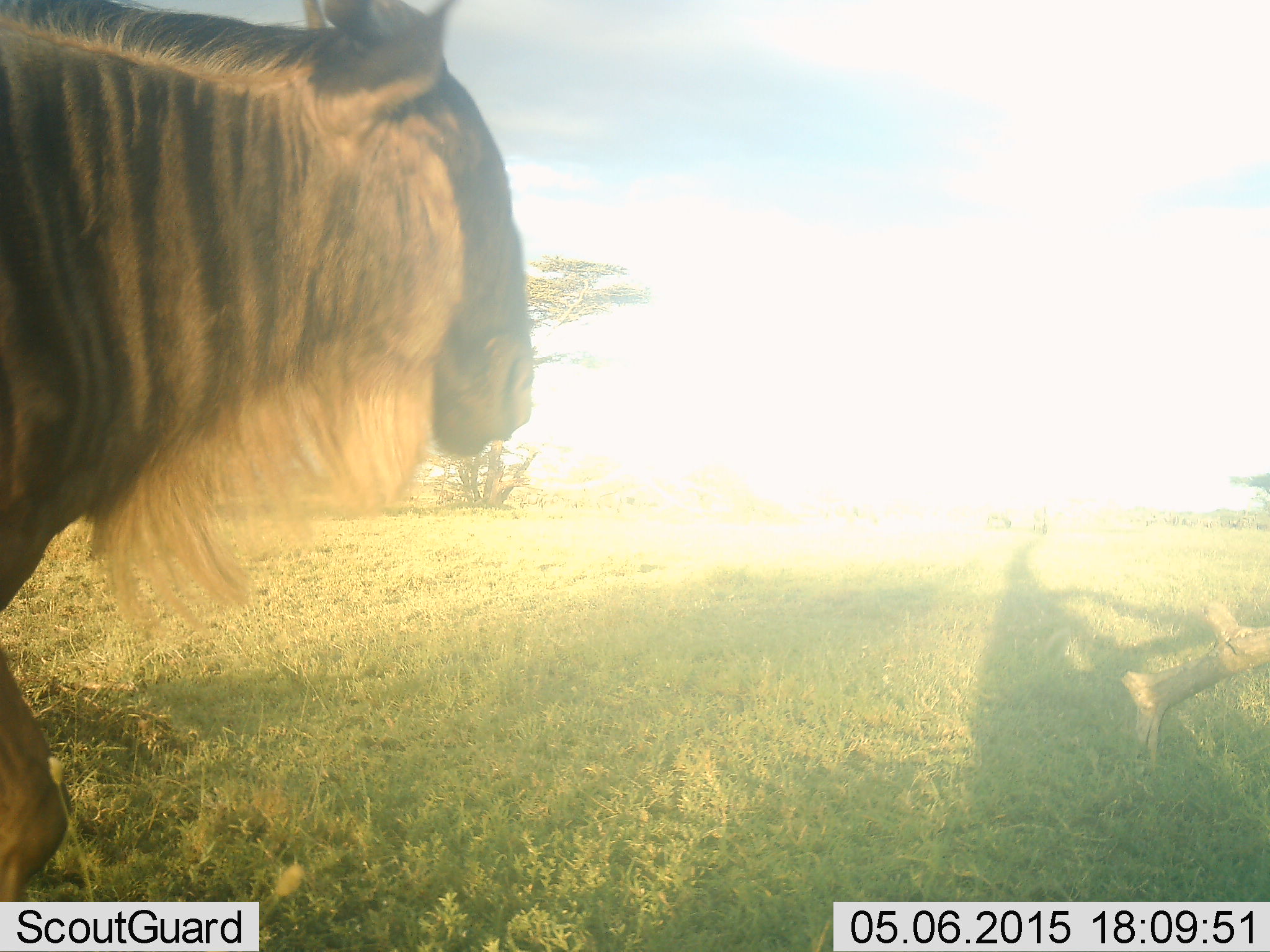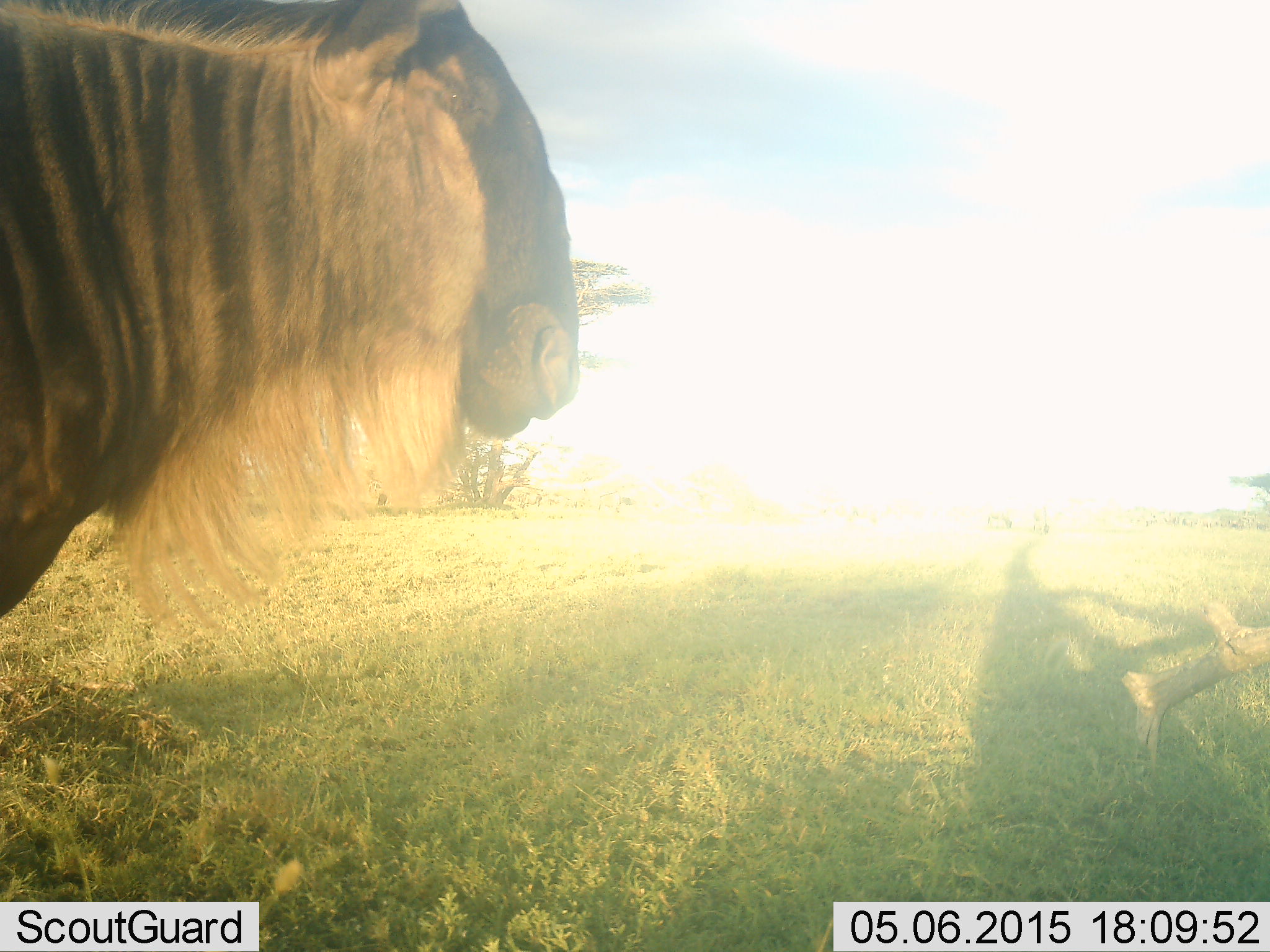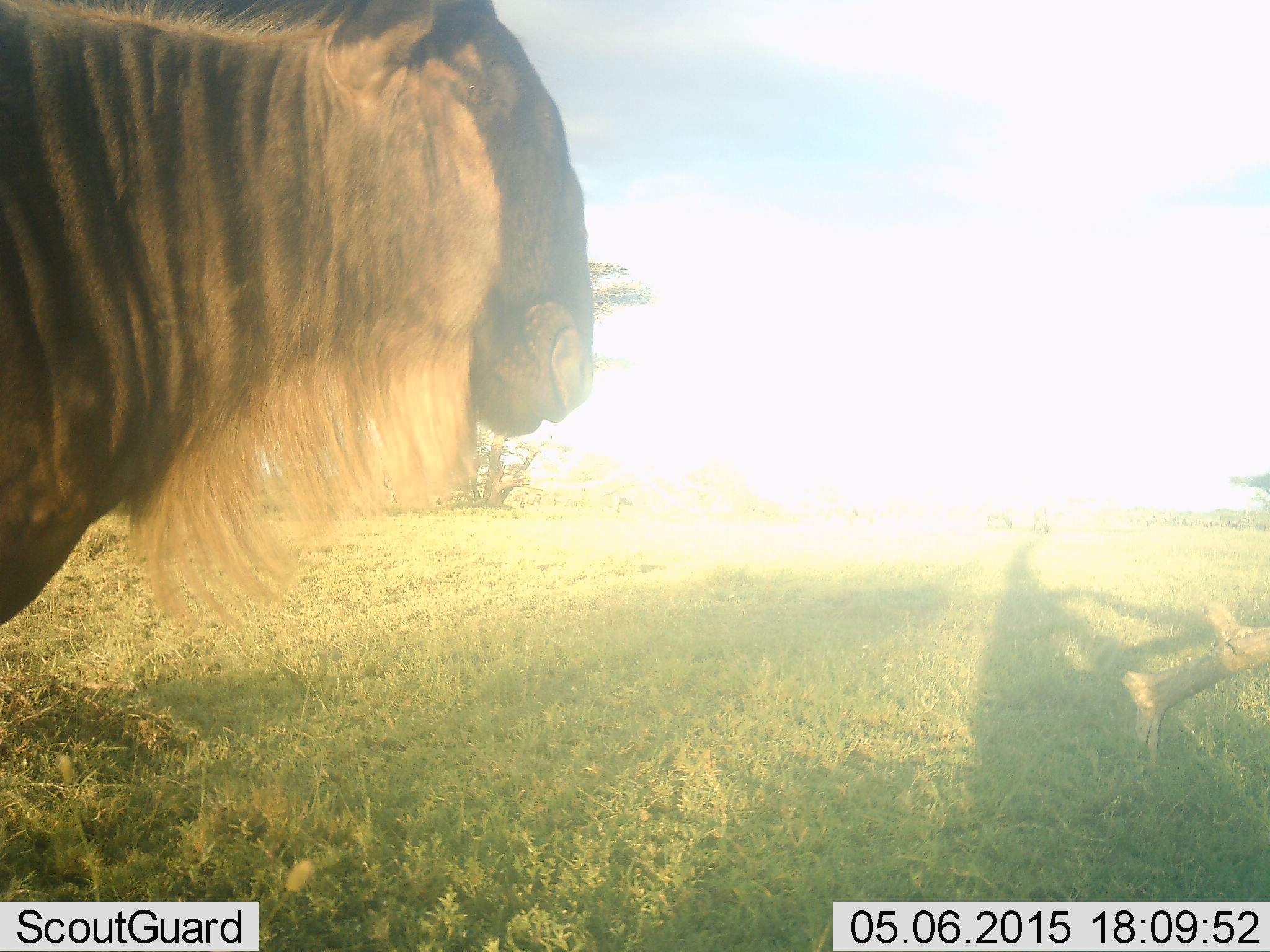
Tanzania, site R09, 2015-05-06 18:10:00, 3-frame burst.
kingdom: Animalia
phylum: Chordata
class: Mammalia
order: Artiodactyla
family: Bovidae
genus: Connochaetes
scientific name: Connochaetes taurinus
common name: blue wildebeest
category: wildebeest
Wildebeest (blue wildebeest) (Connochaetes taurinus), count 1. Behavior (volunteer vote fractions): standing 100%, resting 0%, moving 0%, interacting 0%. Young present (vote fraction): 0%. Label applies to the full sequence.